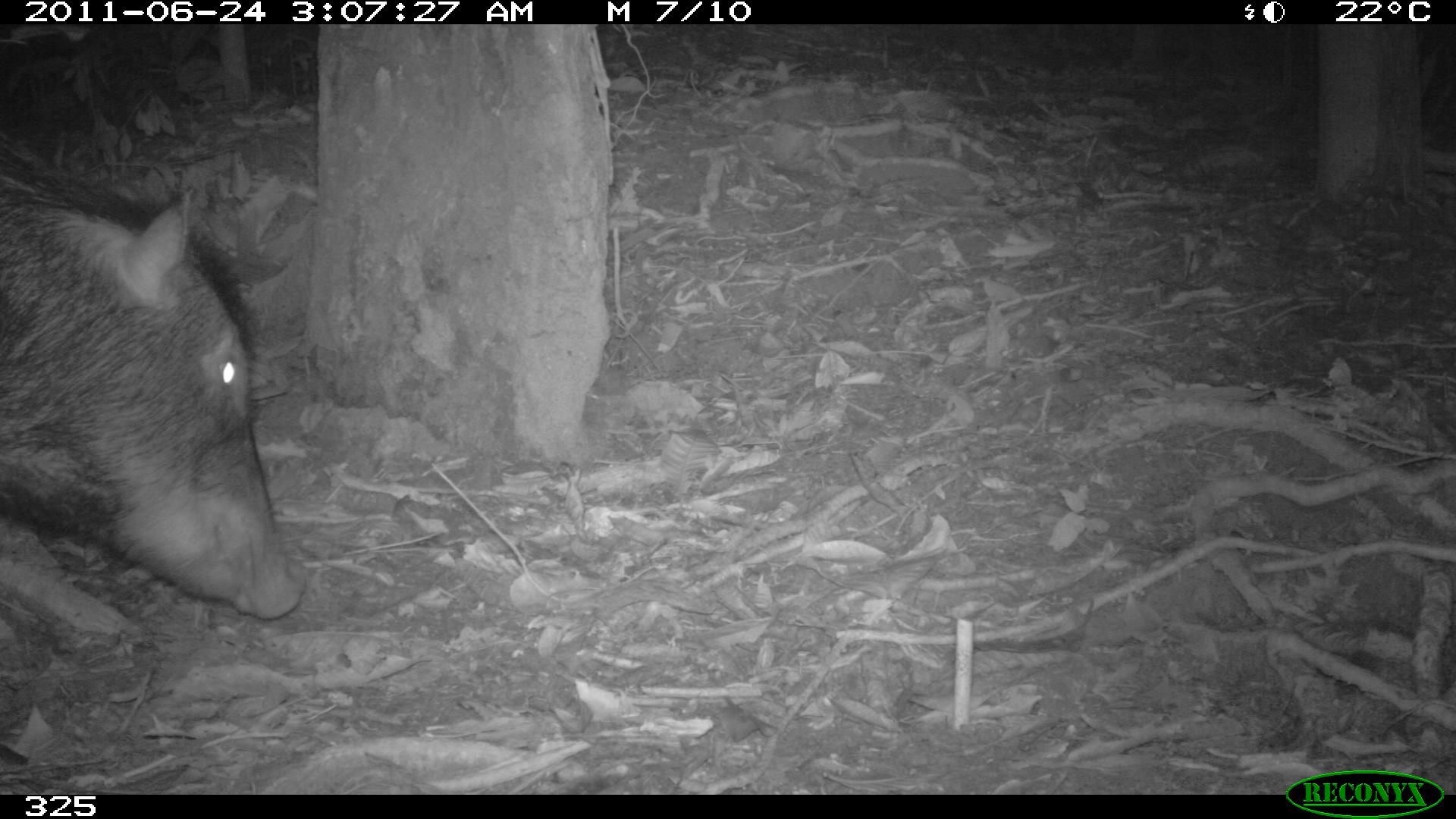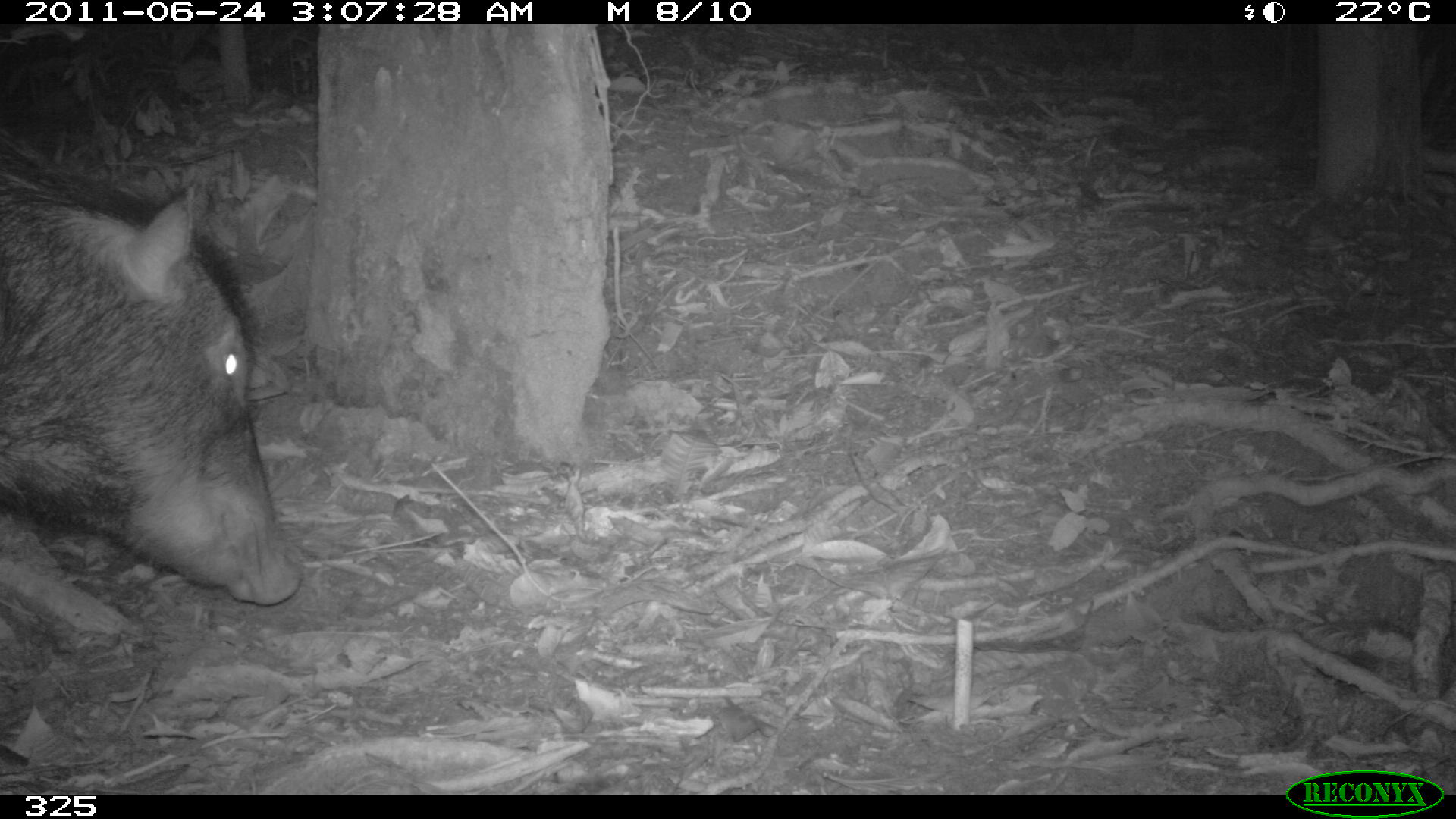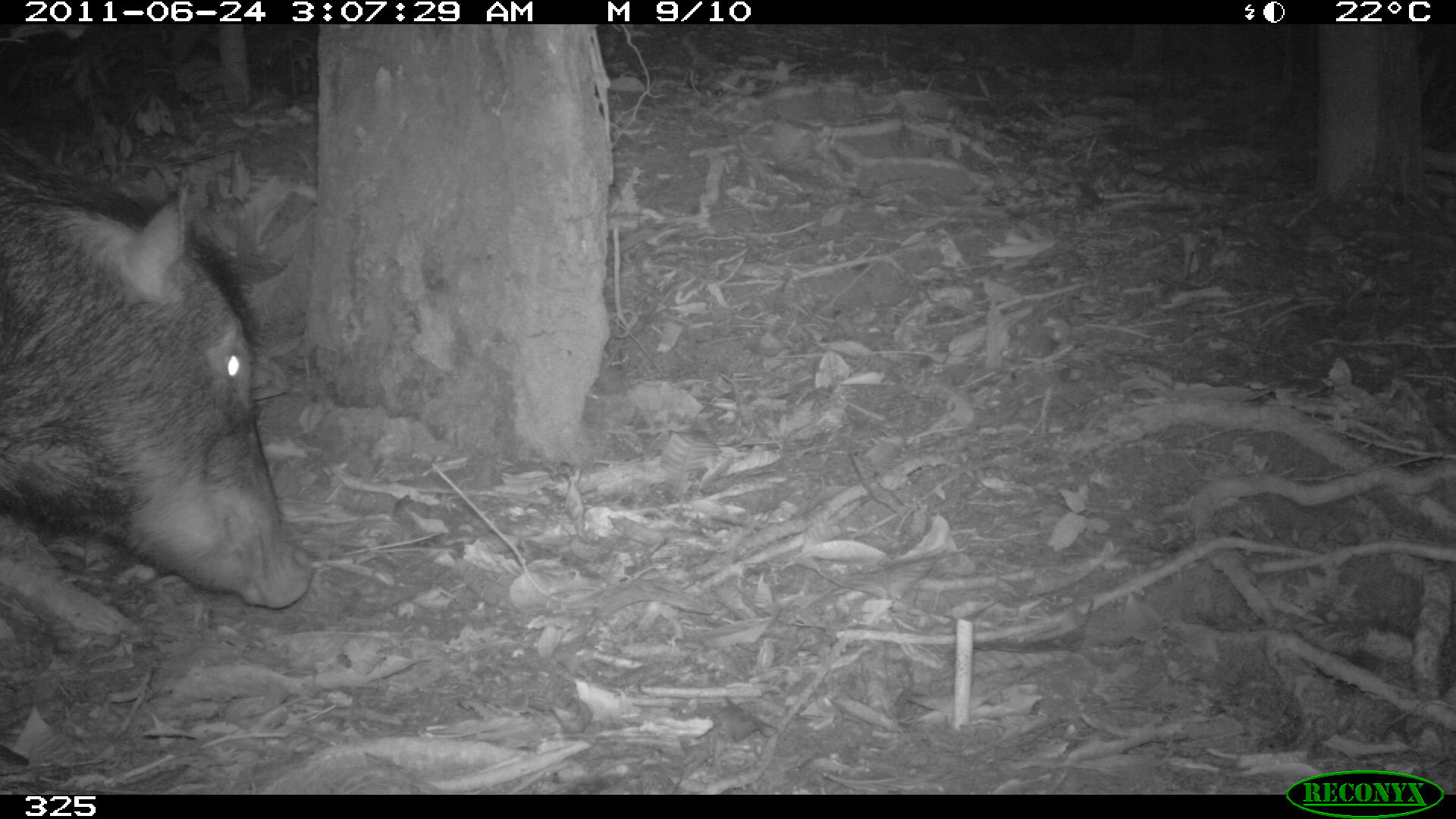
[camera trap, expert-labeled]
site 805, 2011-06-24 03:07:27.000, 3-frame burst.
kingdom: Animalia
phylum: Chordata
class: Mammalia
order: Artiodactyla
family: Tayassuidae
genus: Tayassu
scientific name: Tayassu pecari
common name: white-lipped peccary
Tayassu pecari (white-lipped peccary).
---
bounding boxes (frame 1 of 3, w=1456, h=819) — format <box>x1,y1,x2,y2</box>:
tayassu pecari: <box>0,140,304,621</box>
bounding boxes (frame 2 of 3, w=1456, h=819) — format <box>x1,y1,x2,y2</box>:
tayassu pecari: <box>0,127,304,606</box>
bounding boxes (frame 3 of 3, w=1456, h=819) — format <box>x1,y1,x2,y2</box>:
tayassu pecari: <box>2,125,315,608</box>